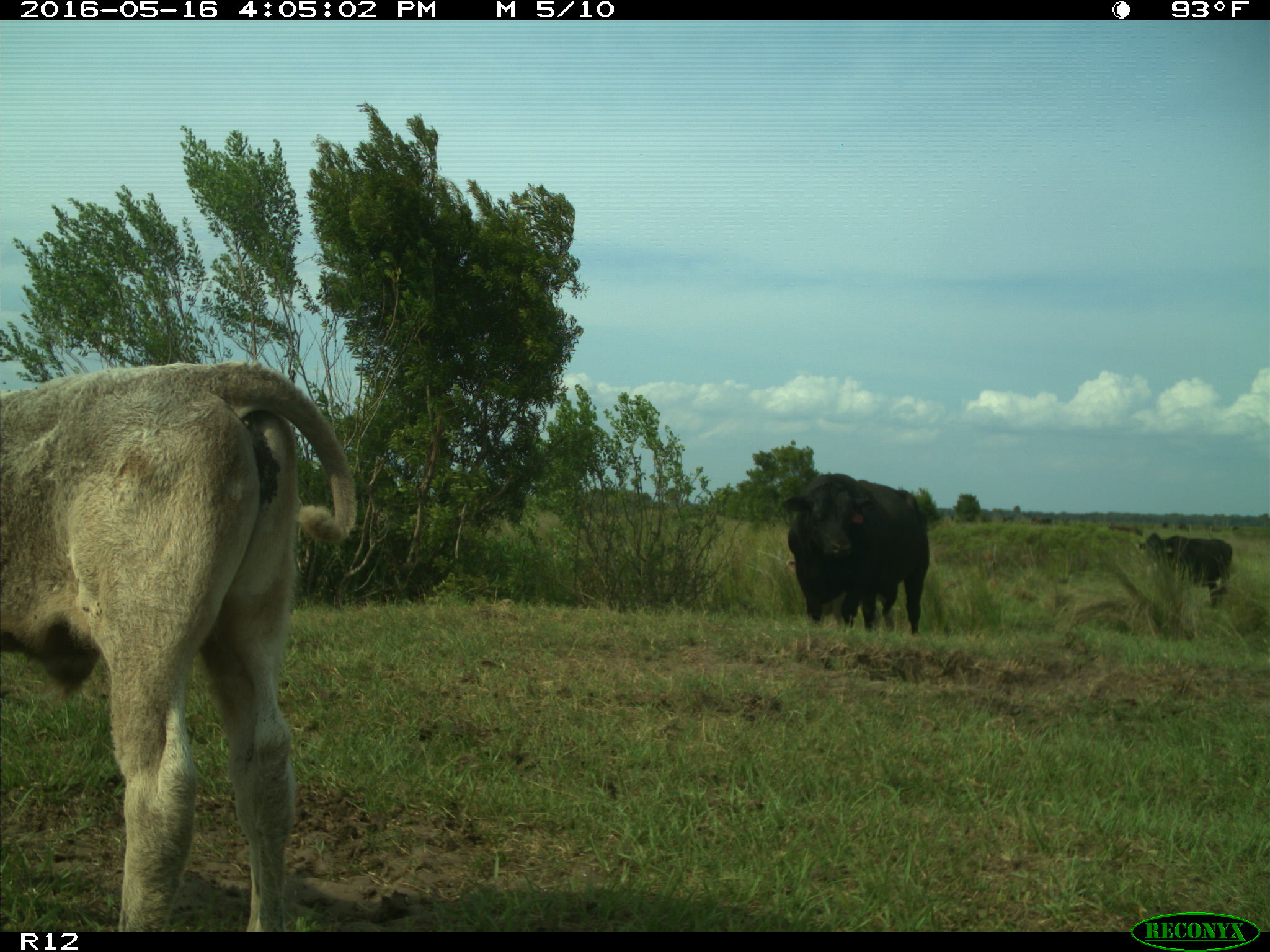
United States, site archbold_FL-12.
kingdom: Animalia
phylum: Chordata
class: Mammalia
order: Artiodactyla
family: Bovidae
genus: Bos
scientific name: Bos taurus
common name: domestic cow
Bos taurus (domestic cow).